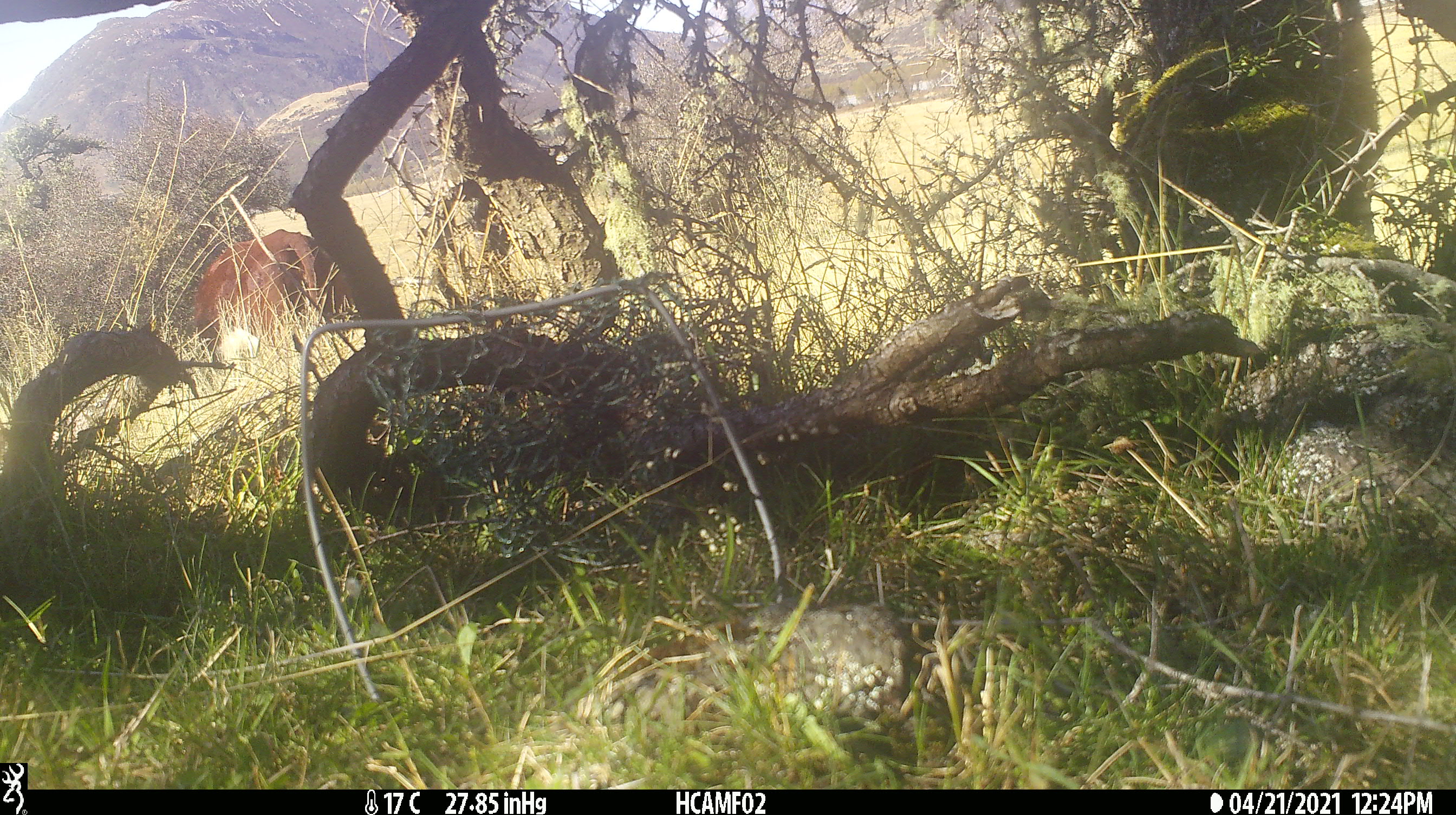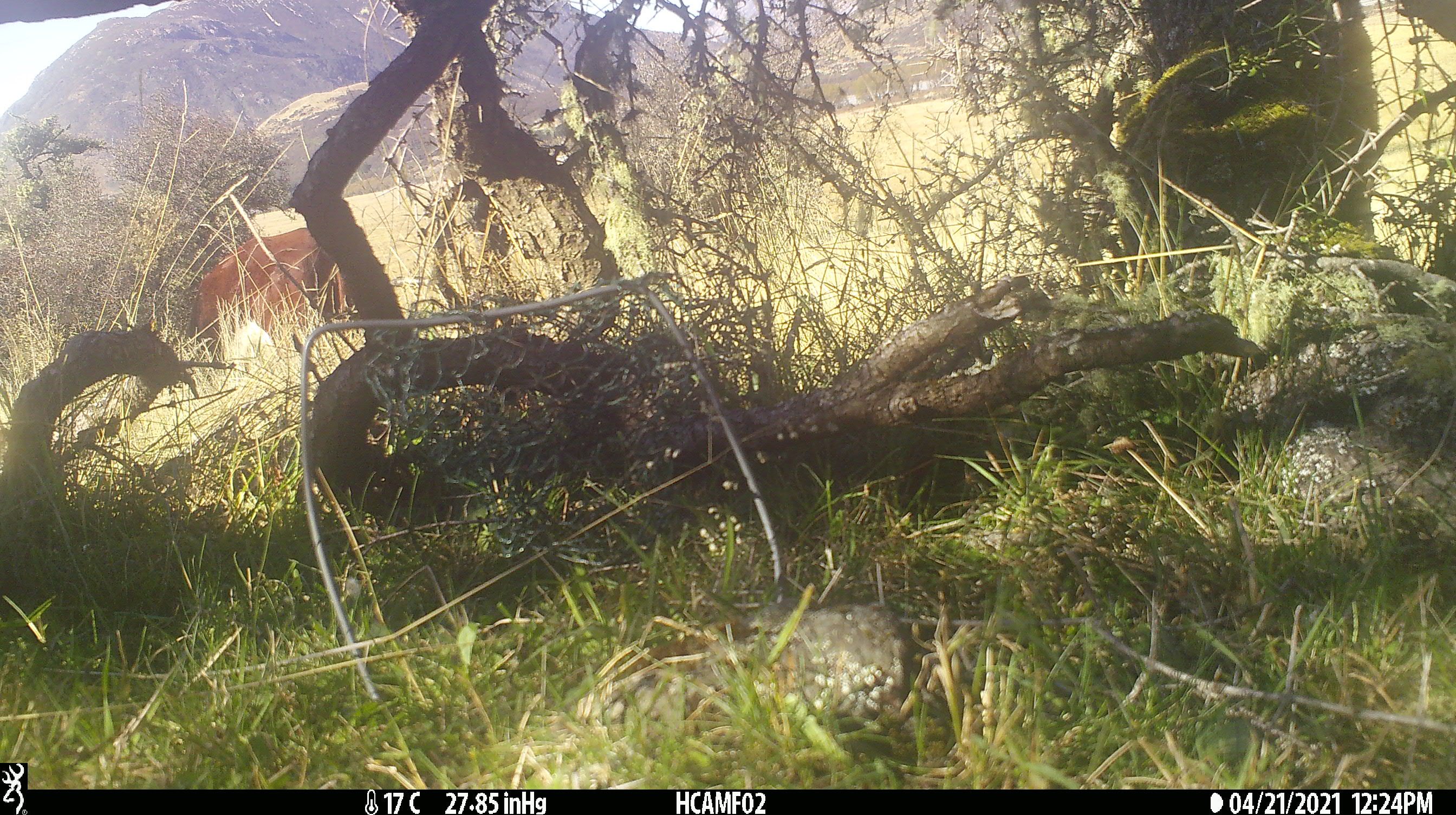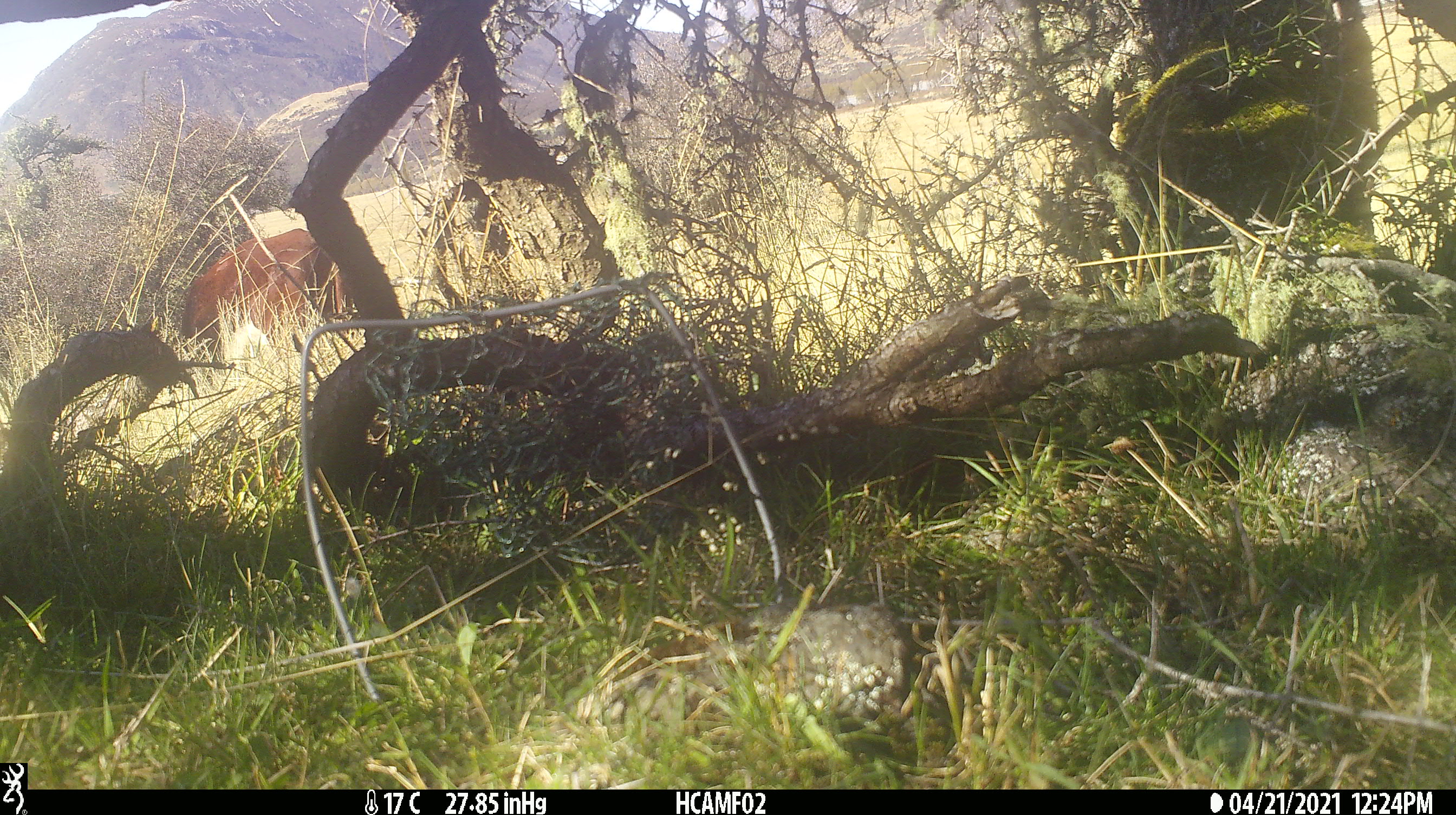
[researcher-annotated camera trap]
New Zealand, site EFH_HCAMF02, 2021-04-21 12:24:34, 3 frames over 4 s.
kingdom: Animalia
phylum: Chordata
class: Mammalia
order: Artiodactyla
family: Bovidae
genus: Bos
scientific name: Bos taurus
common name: domestic cow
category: cow